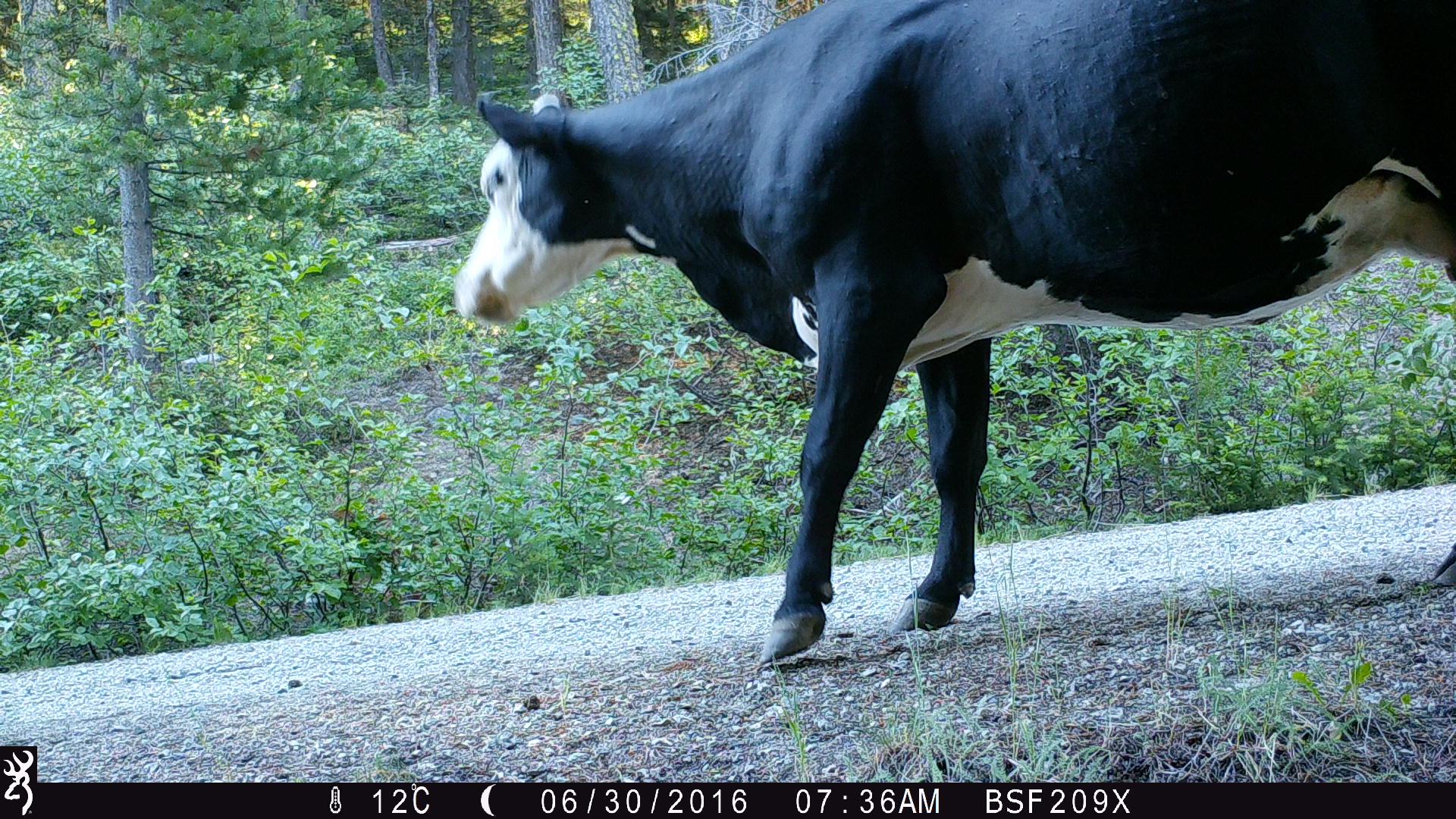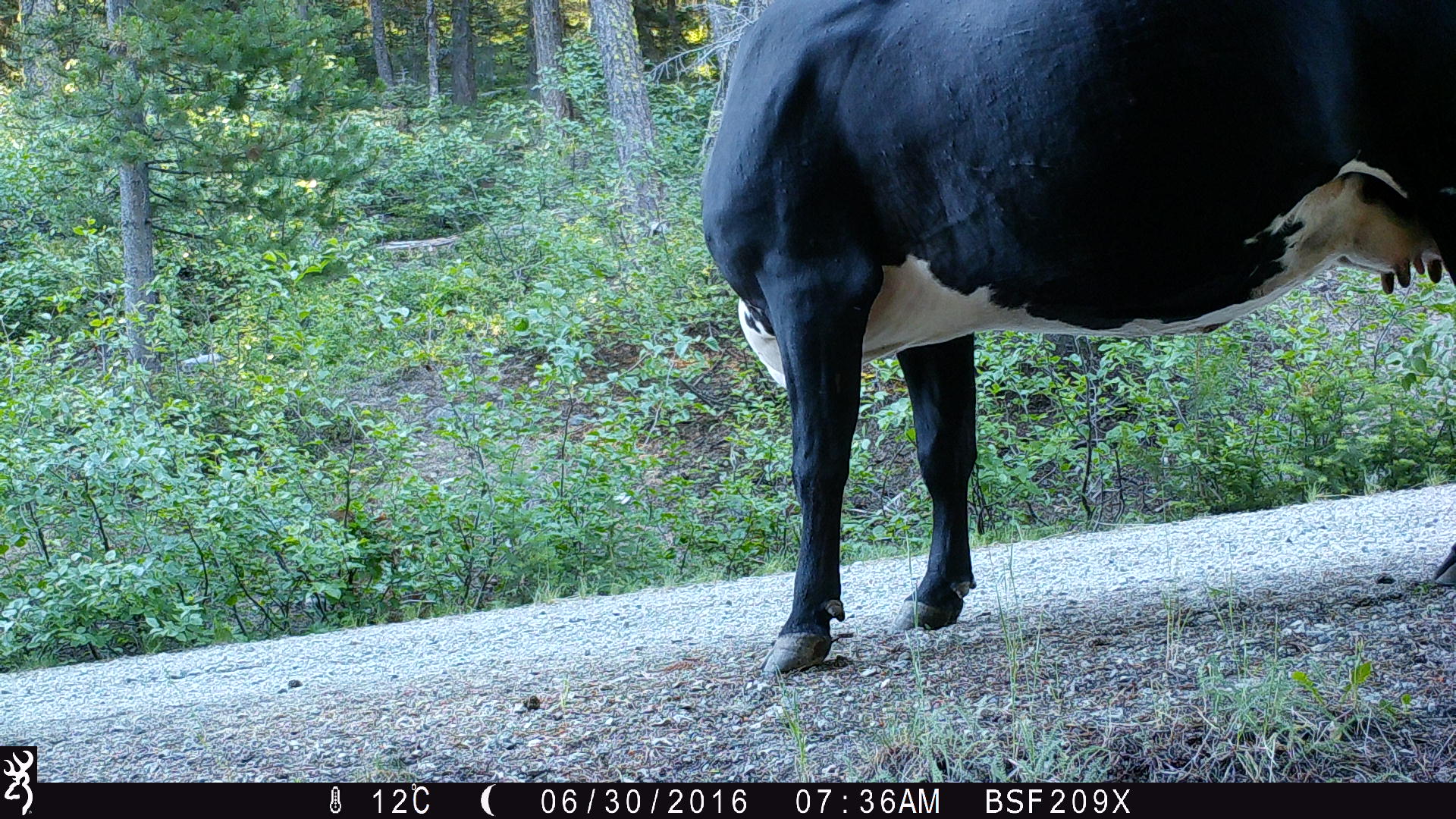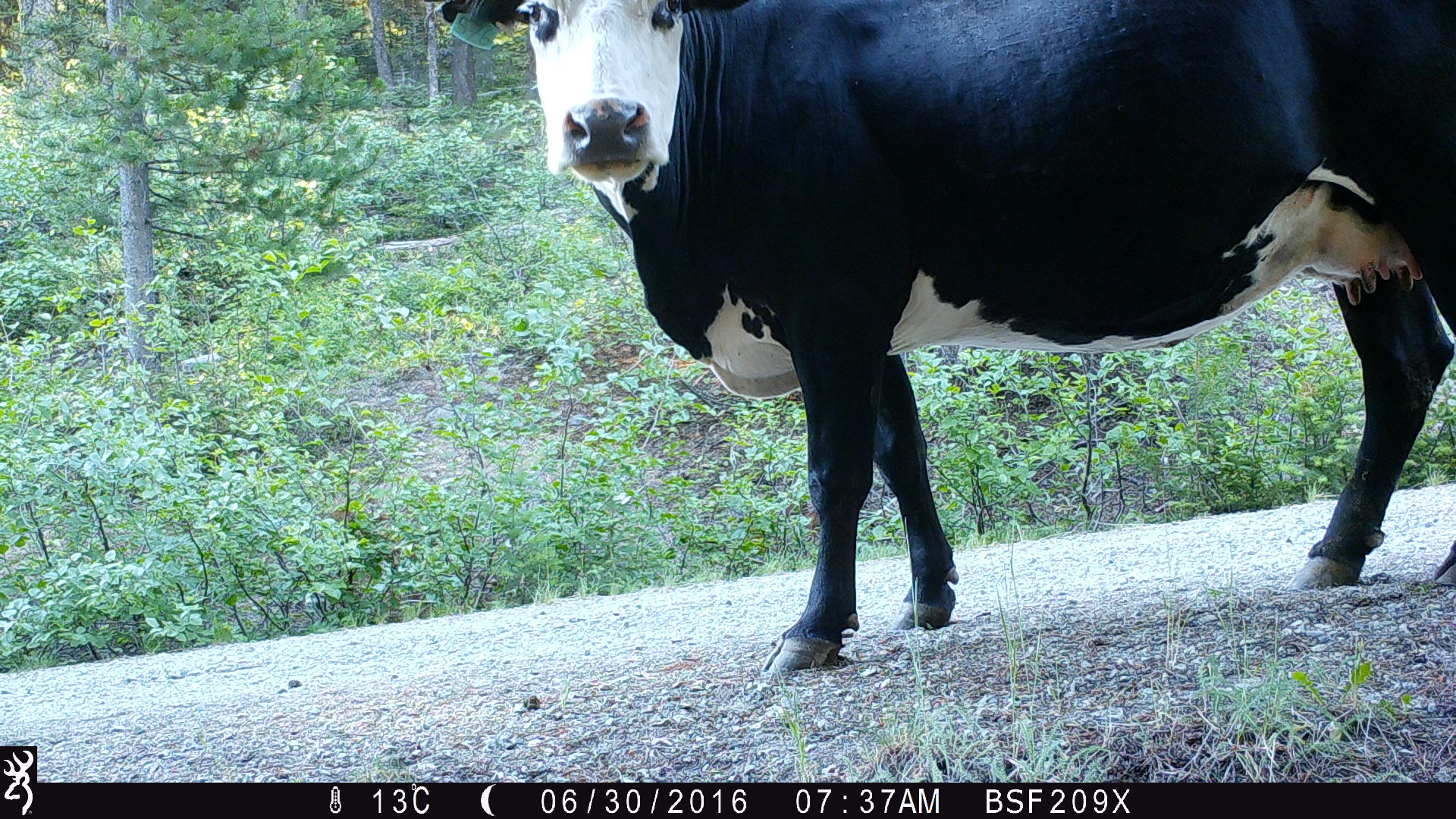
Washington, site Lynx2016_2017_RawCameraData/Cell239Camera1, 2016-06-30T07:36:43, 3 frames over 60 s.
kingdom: Animalia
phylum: Chordata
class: Mammalia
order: Artiodactyla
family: Bovidae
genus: Bos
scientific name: Bos taurus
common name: domestic cattle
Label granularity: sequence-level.